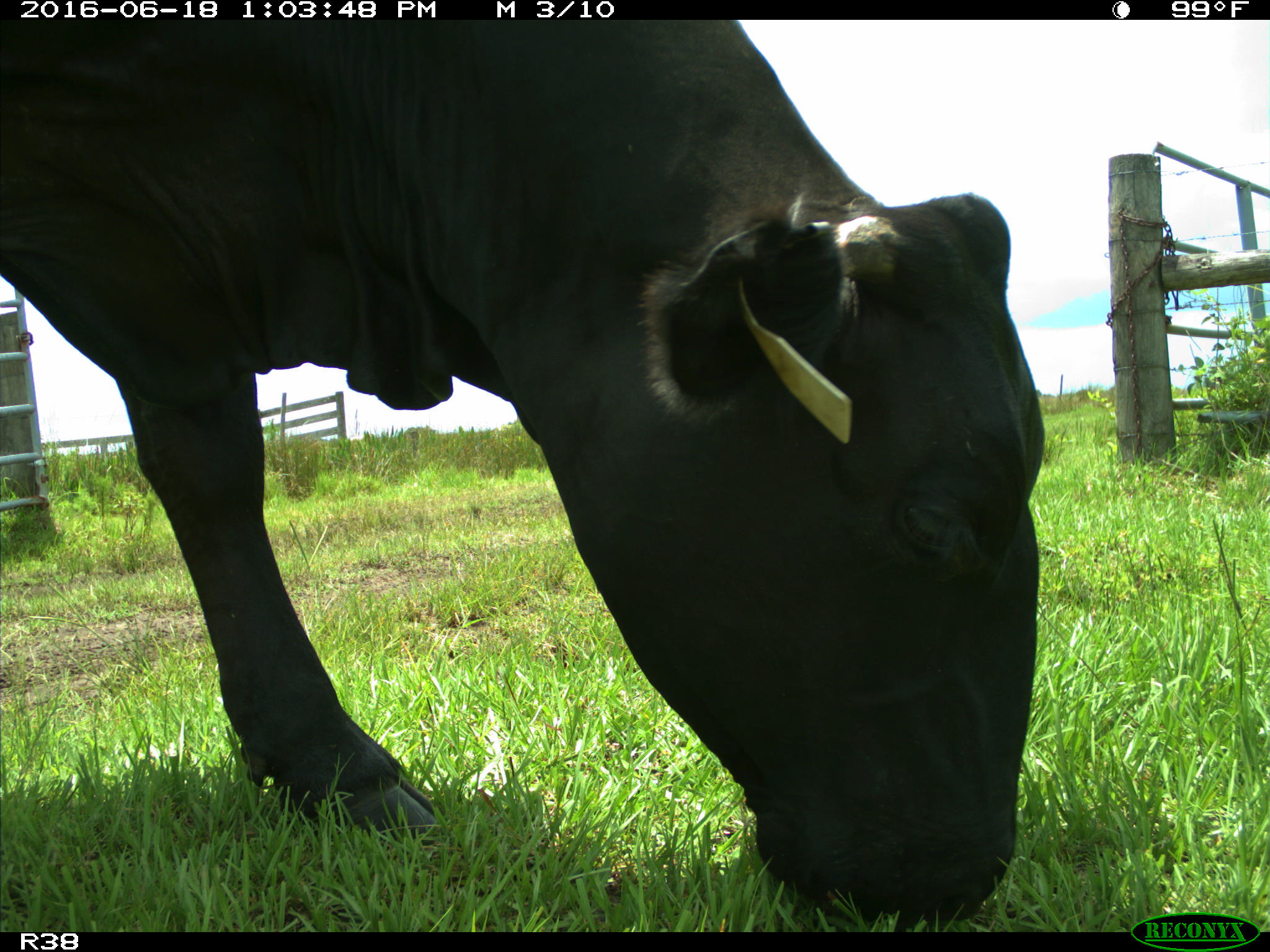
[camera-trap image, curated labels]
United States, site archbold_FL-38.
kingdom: Animalia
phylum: Chordata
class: Mammalia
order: Artiodactyla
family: Bovidae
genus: Bos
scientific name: Bos taurus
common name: domestic cow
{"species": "Bos taurus (domestic cow)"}